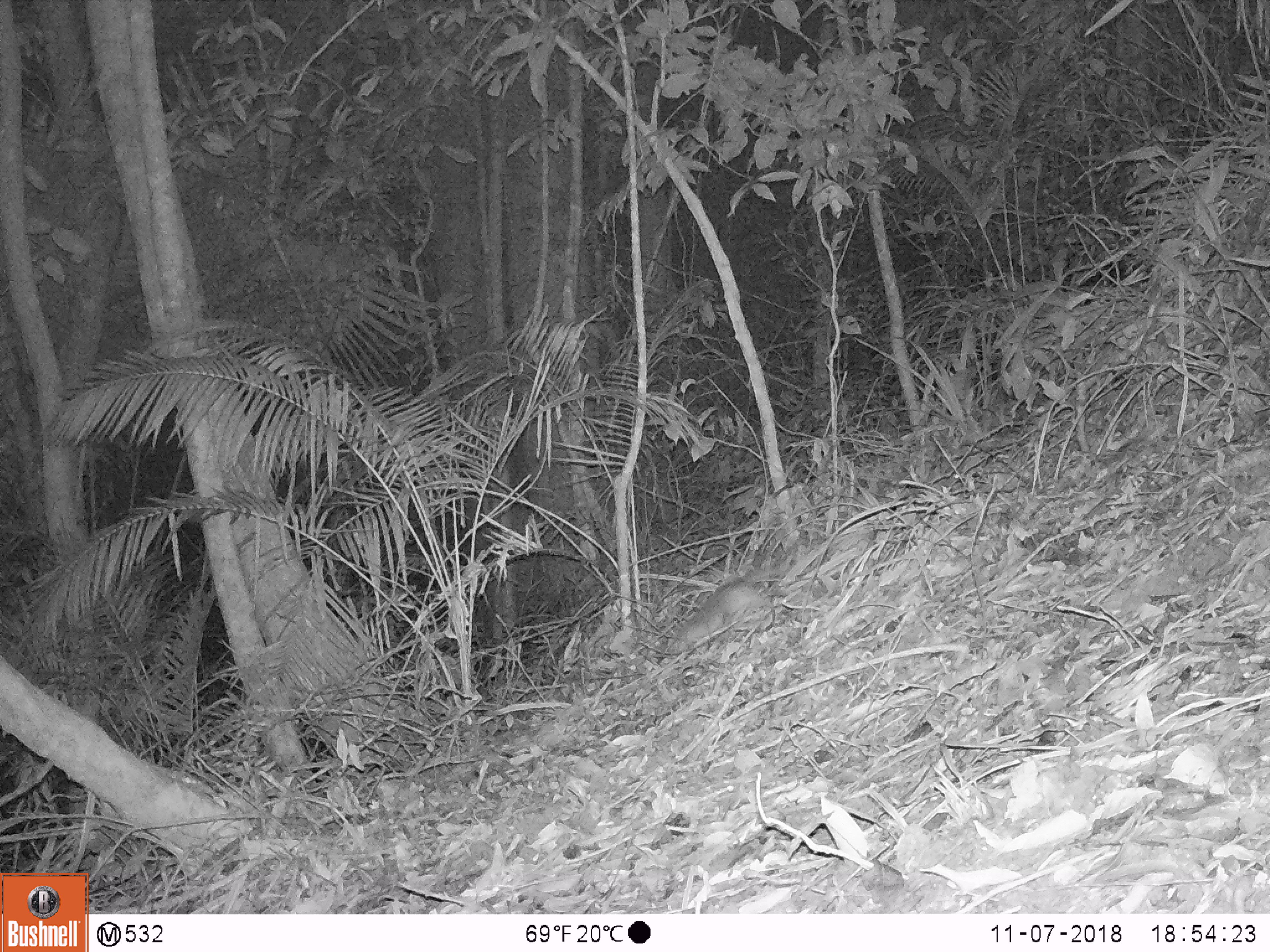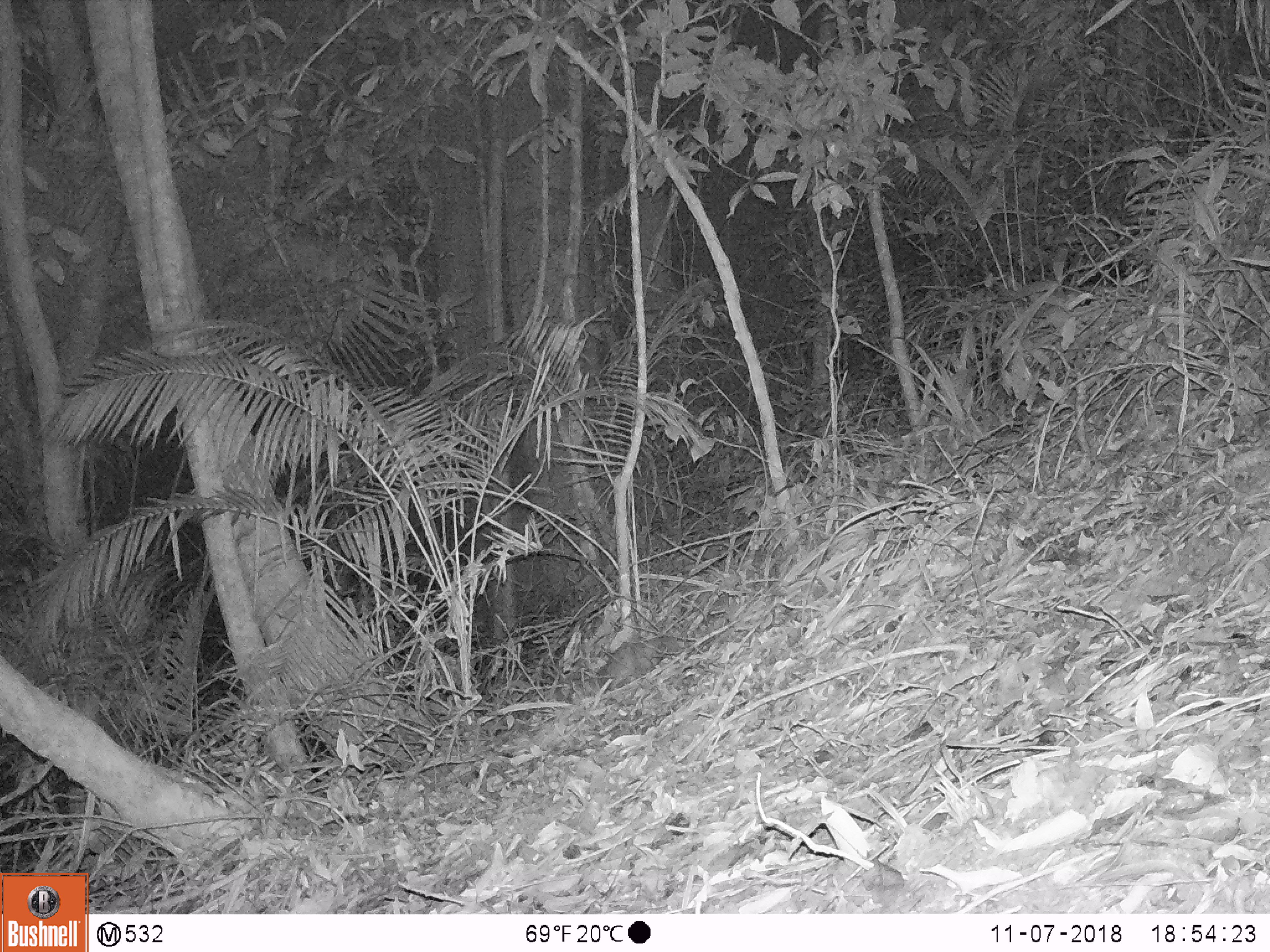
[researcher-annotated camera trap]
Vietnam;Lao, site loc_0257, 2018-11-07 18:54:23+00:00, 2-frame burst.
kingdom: Animalia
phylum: Chordata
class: Mammalia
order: Carnivora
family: Mustelidae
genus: Melogale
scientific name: Melogale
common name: ferret badger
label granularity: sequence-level